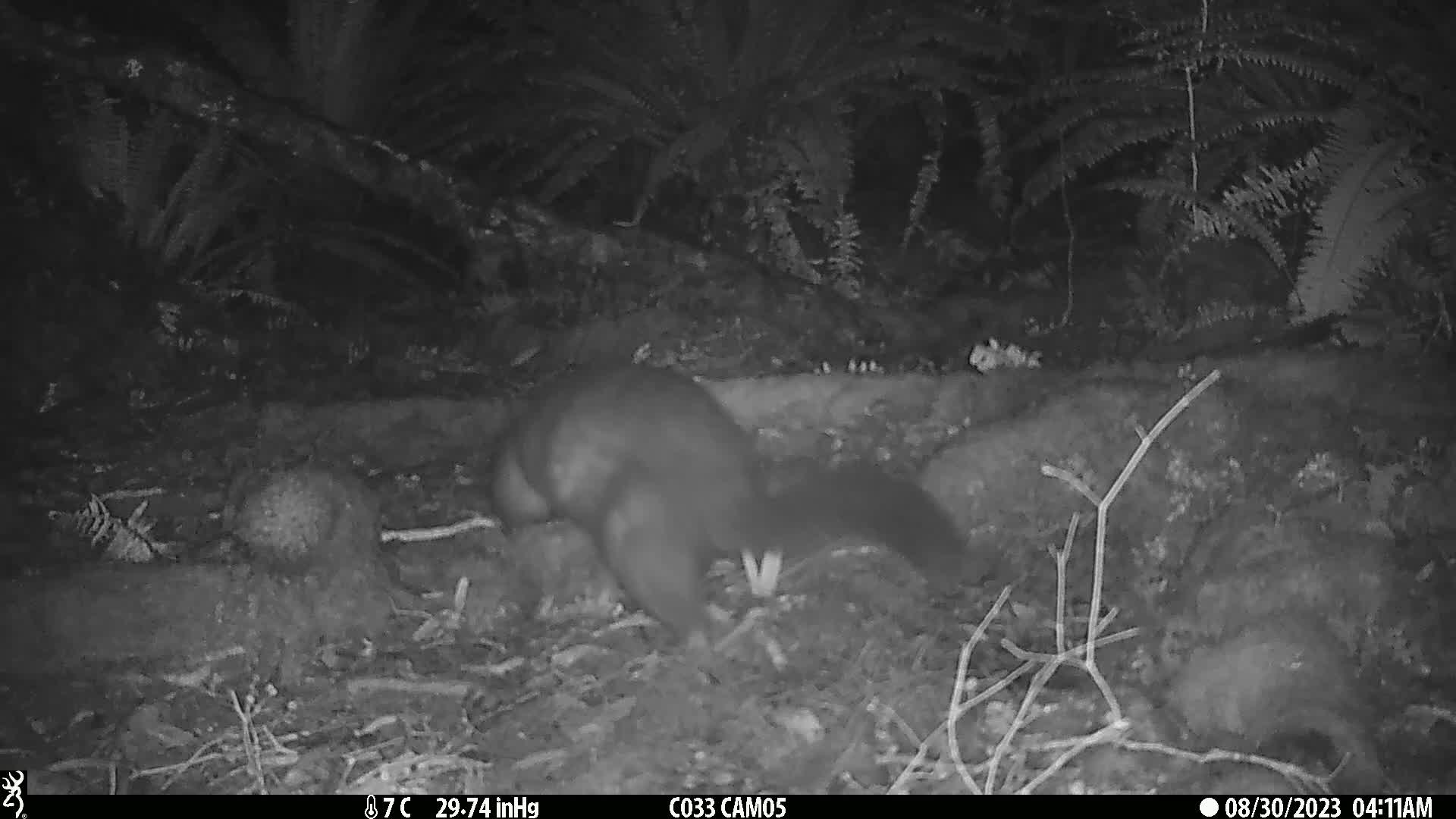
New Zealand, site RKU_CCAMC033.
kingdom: Animalia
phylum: Chordata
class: Mammalia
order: Diprotodontia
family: Phalangeridae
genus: Trichosurus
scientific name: Trichosurus vulpecula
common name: common brushtail possum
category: possum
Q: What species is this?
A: Possum (common brushtail possum) (Trichosurus vulpecula).